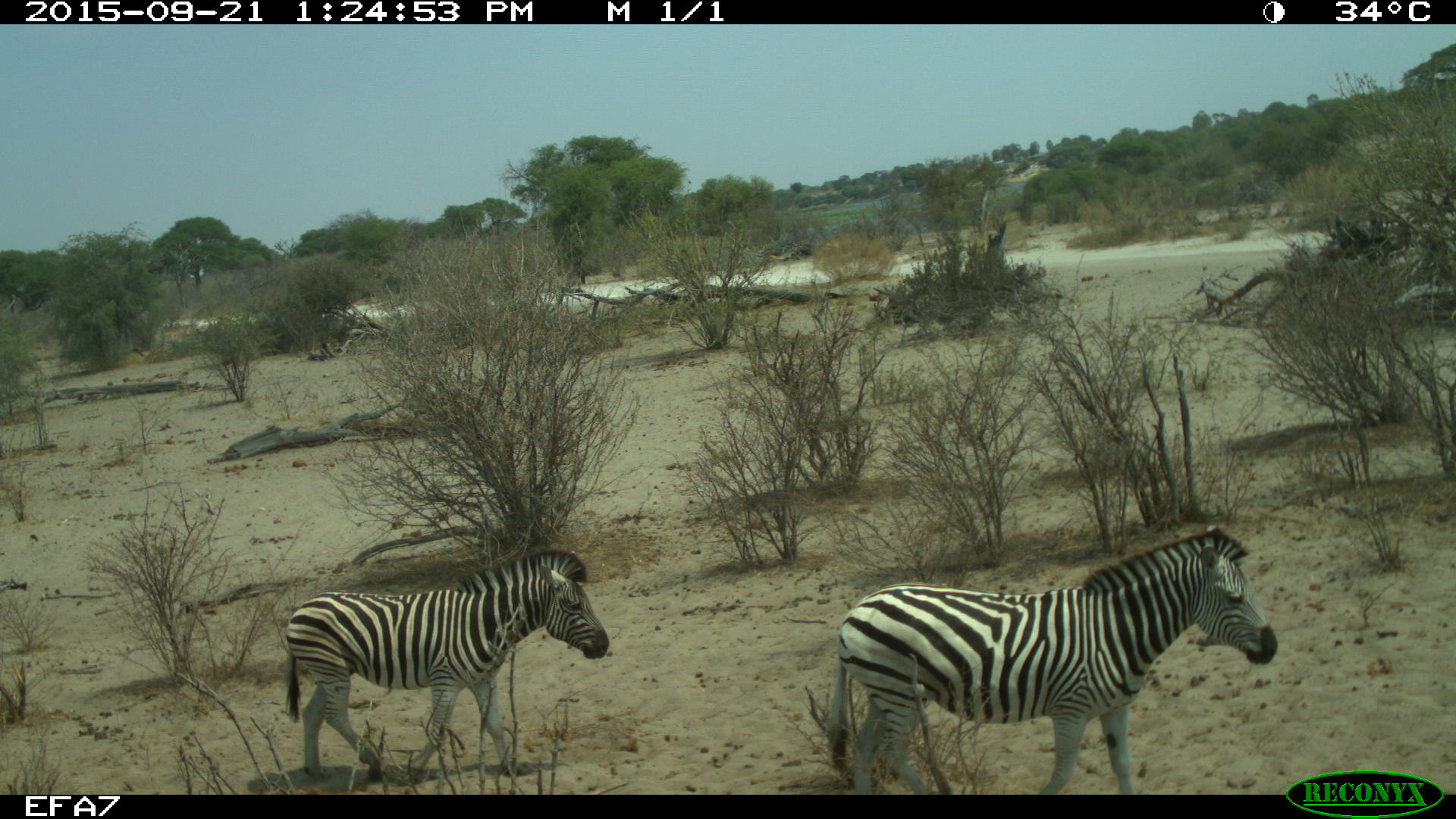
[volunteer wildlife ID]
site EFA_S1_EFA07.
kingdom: Animalia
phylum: Chordata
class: Mammalia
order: Perissodactyla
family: Equidae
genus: Equus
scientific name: Equus quagga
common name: plains zebra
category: zebraplains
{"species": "zebraplains (plains zebra) (Equus quagga)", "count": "2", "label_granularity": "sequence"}